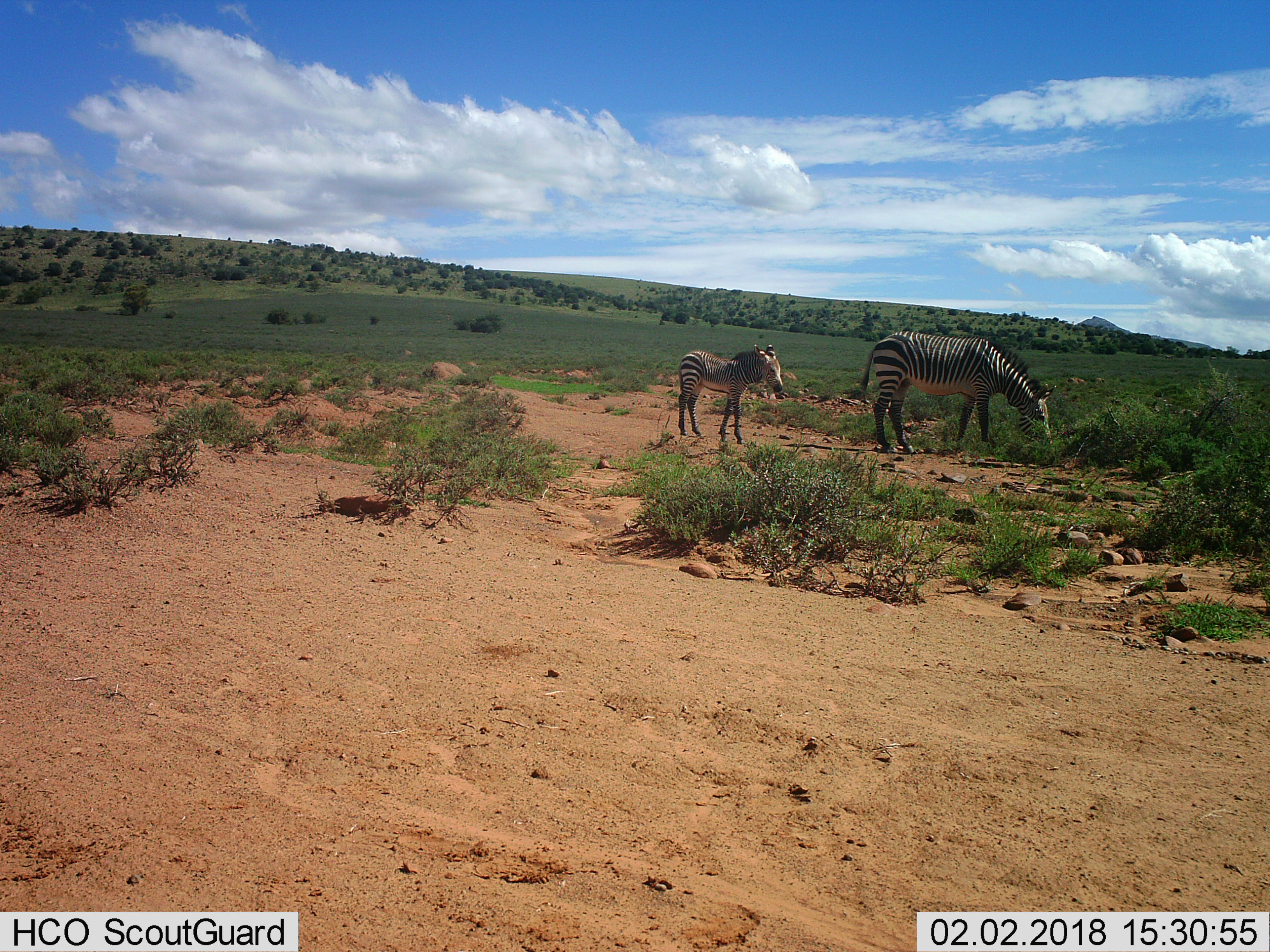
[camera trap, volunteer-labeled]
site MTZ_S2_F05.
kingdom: Animalia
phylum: Chordata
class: Mammalia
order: Perissodactyla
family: Equidae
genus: Equus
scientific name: Equus zebra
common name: mountain zebra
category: zebramountain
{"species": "zebramountain (mountain zebra) (Equus zebra)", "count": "2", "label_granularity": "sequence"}